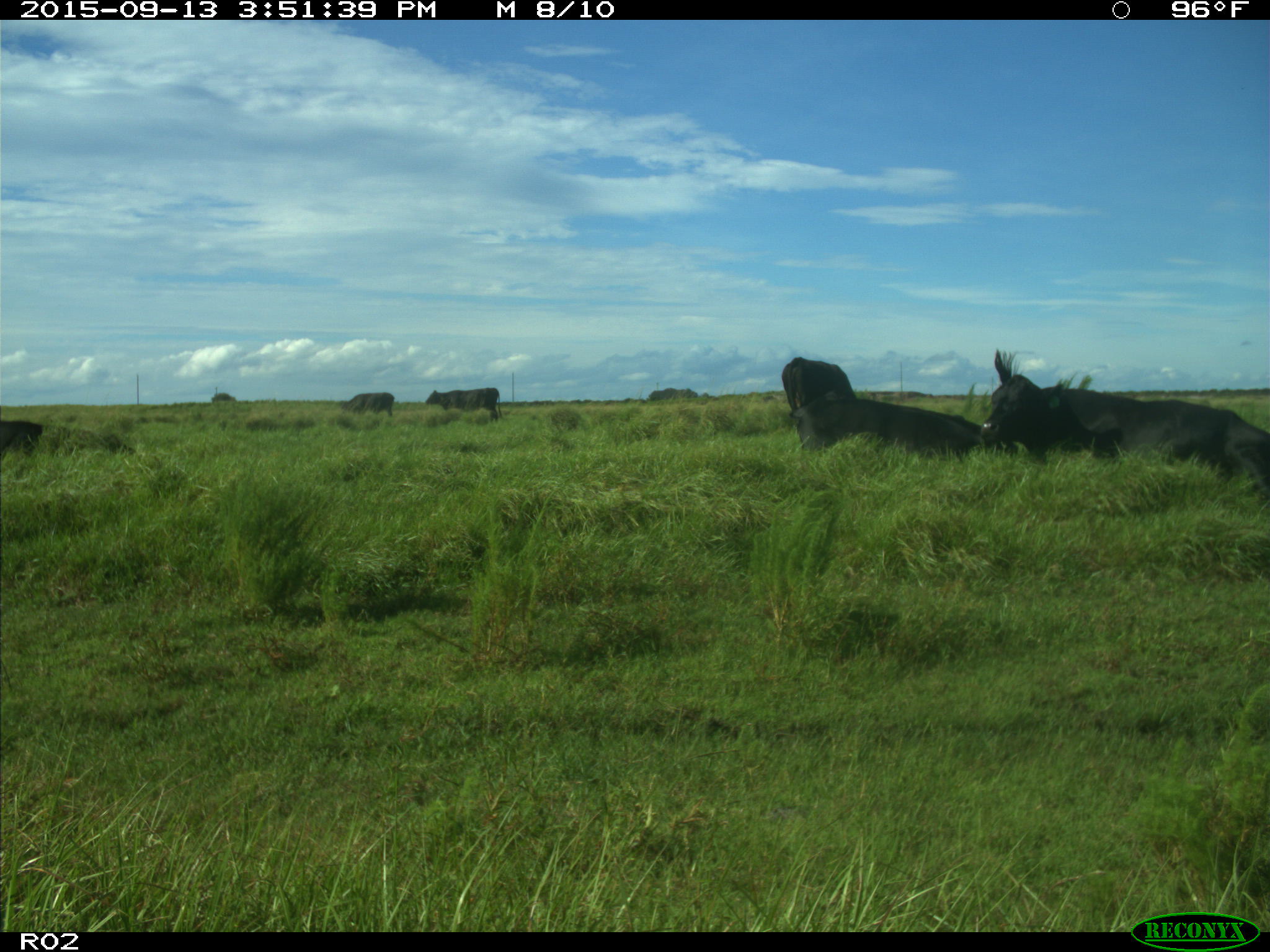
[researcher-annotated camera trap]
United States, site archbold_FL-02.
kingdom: Animalia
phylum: Chordata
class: Mammalia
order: Artiodactyla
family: Bovidae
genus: Bos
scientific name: Bos taurus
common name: domestic cow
Bos taurus (domestic cow).